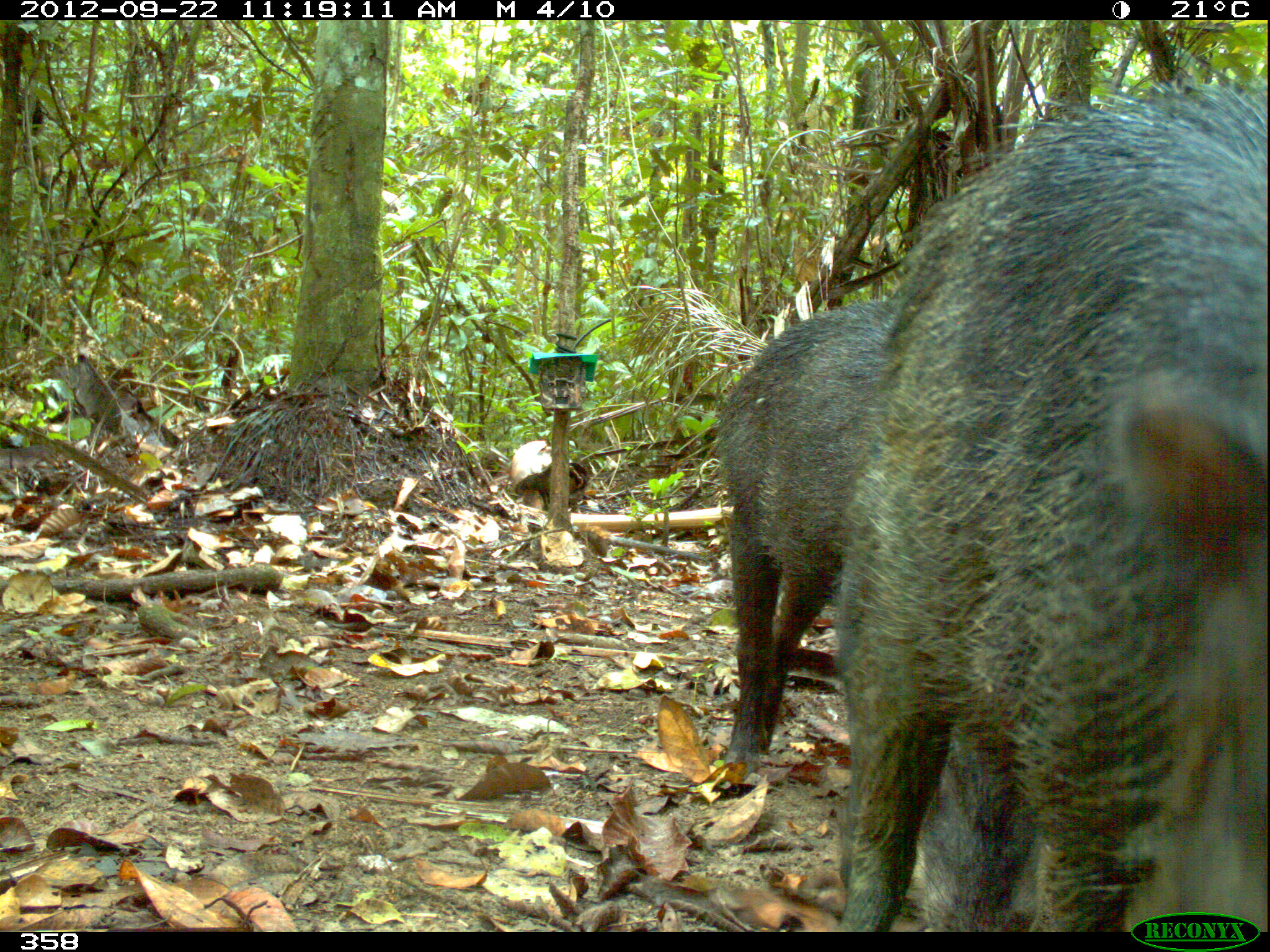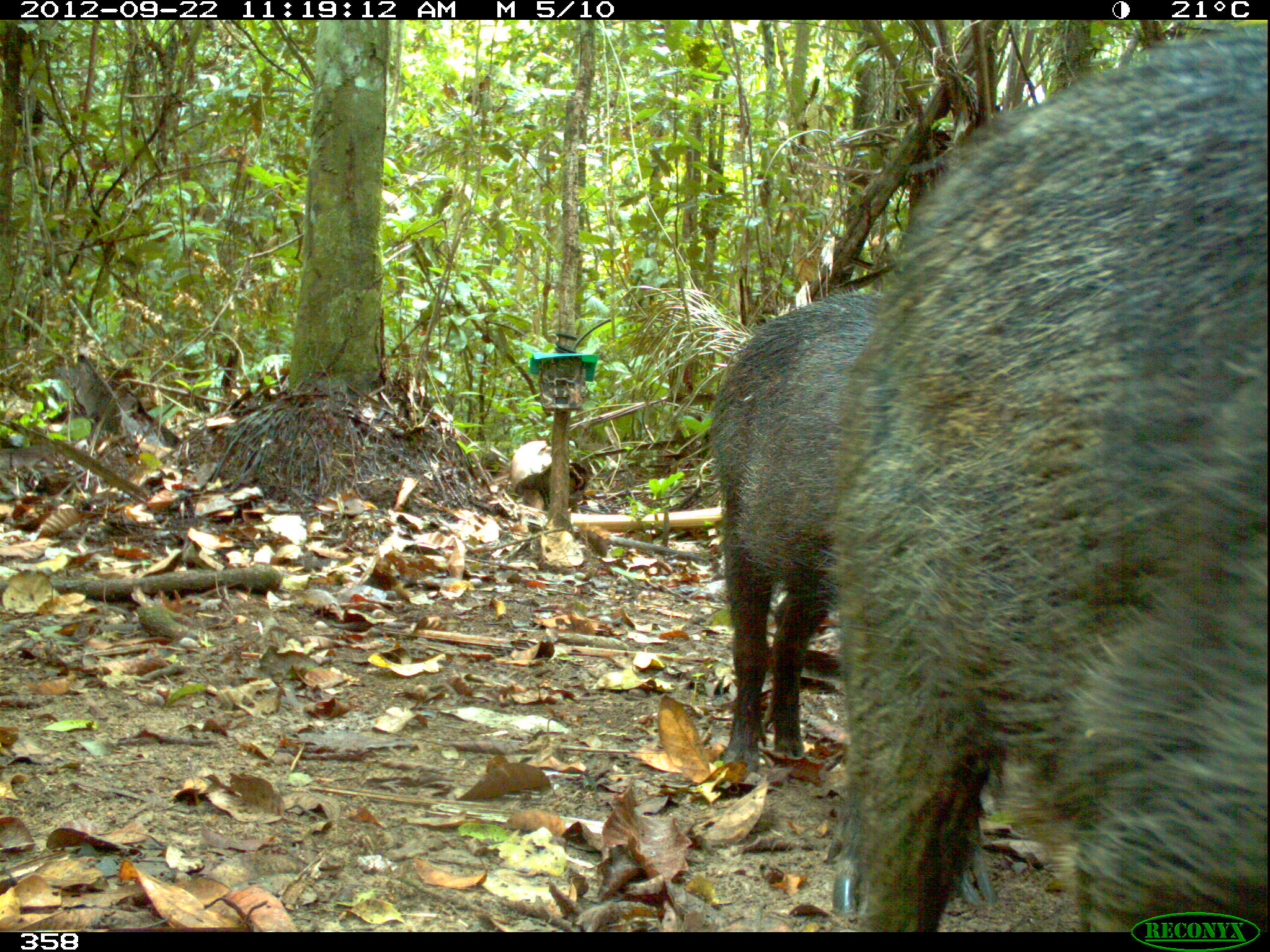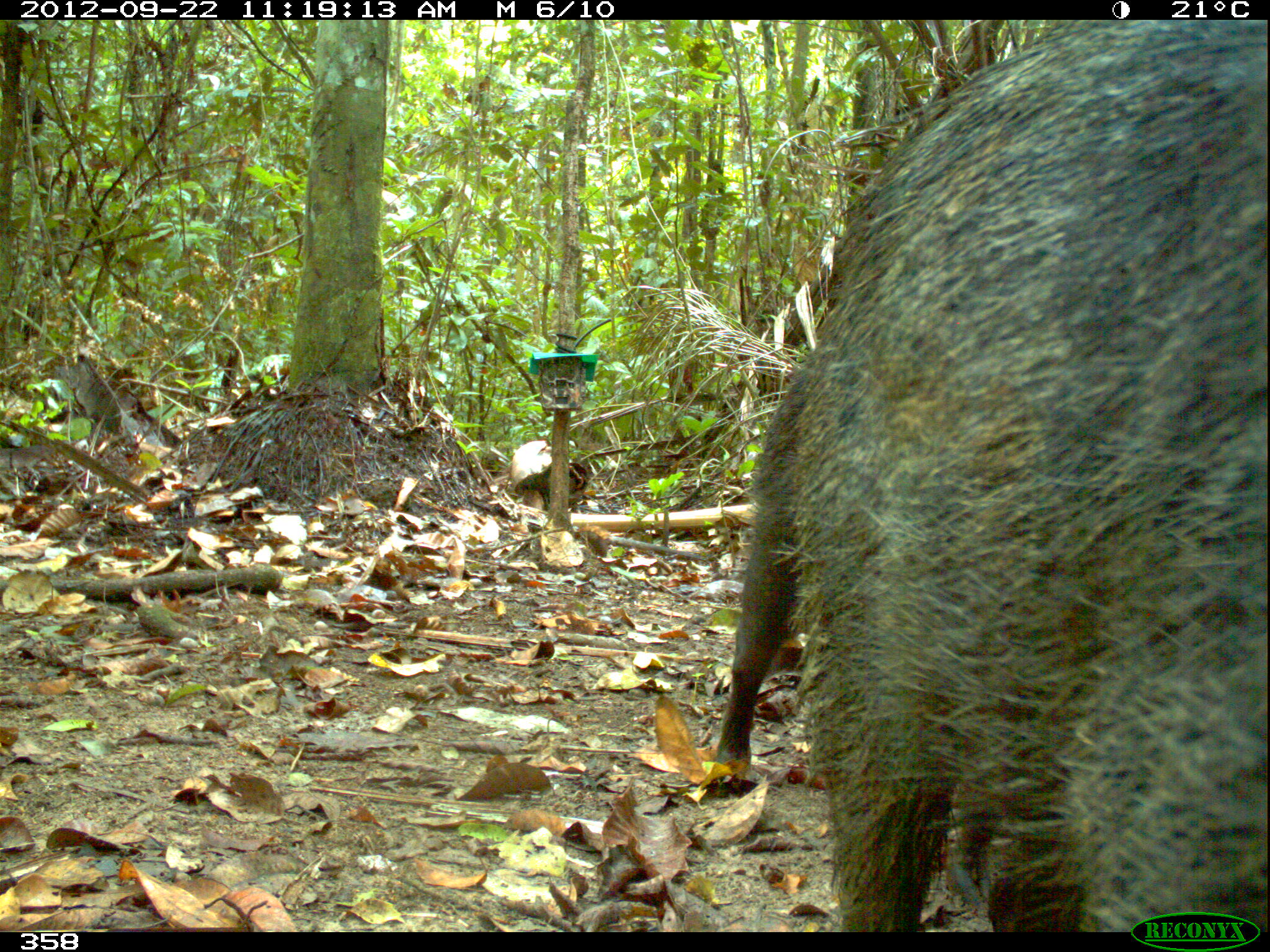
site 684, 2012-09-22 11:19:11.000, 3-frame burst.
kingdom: Animalia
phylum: Chordata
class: Mammalia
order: Artiodactyla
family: Tayassuidae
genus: Tayassu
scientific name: Tayassu pecari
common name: white-lipped peccary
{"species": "Tayassu pecari (white-lipped peccary)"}